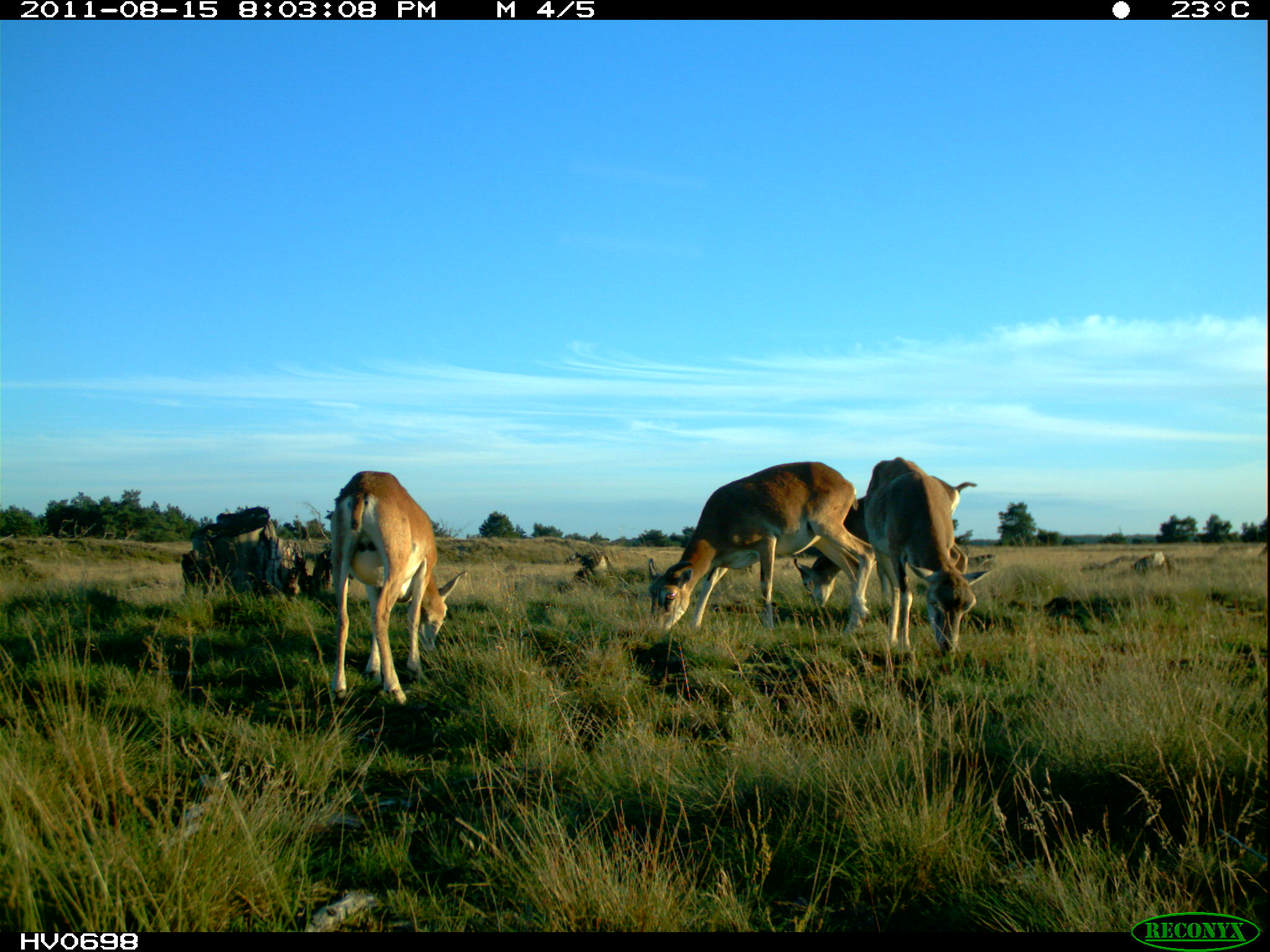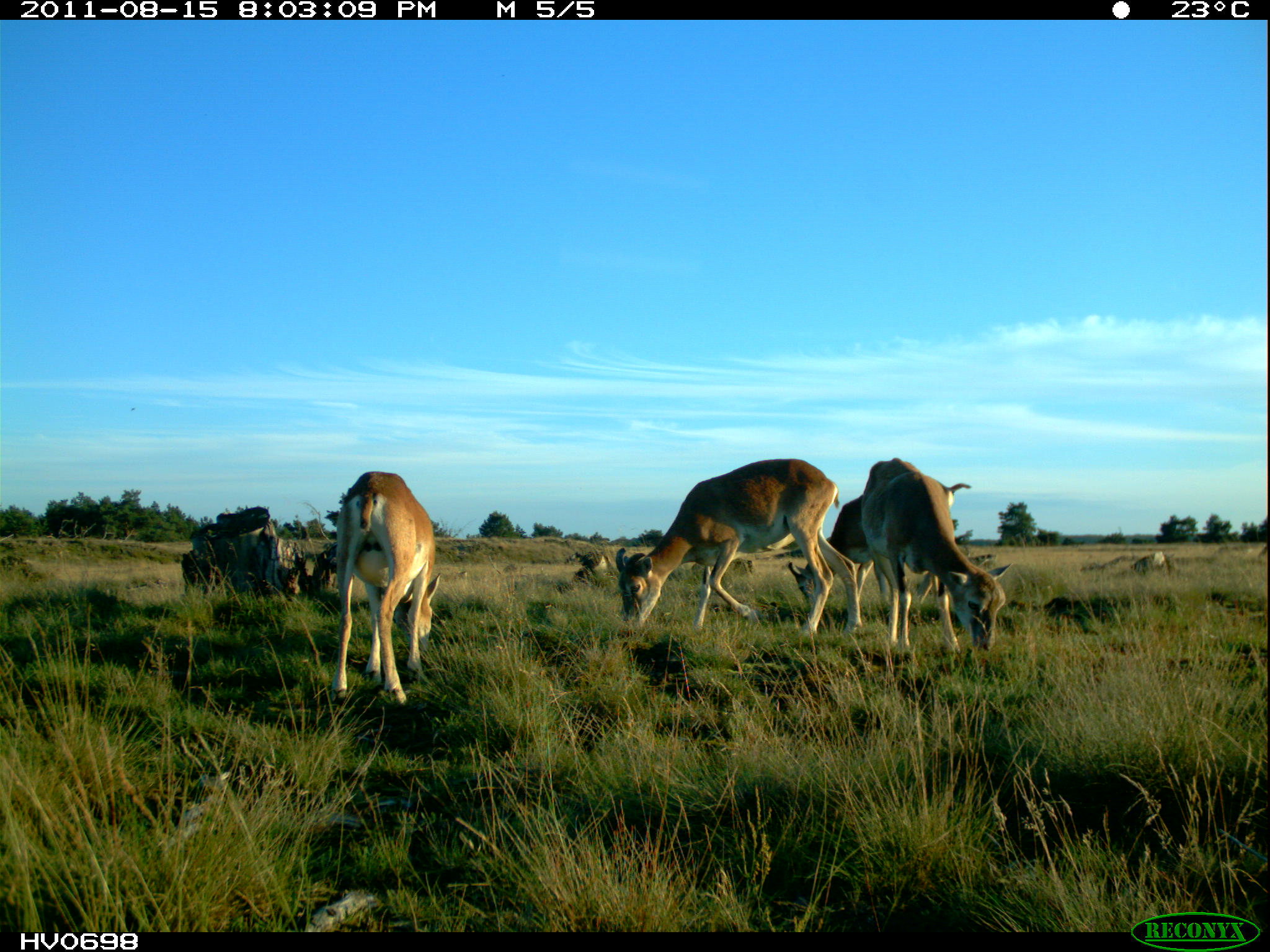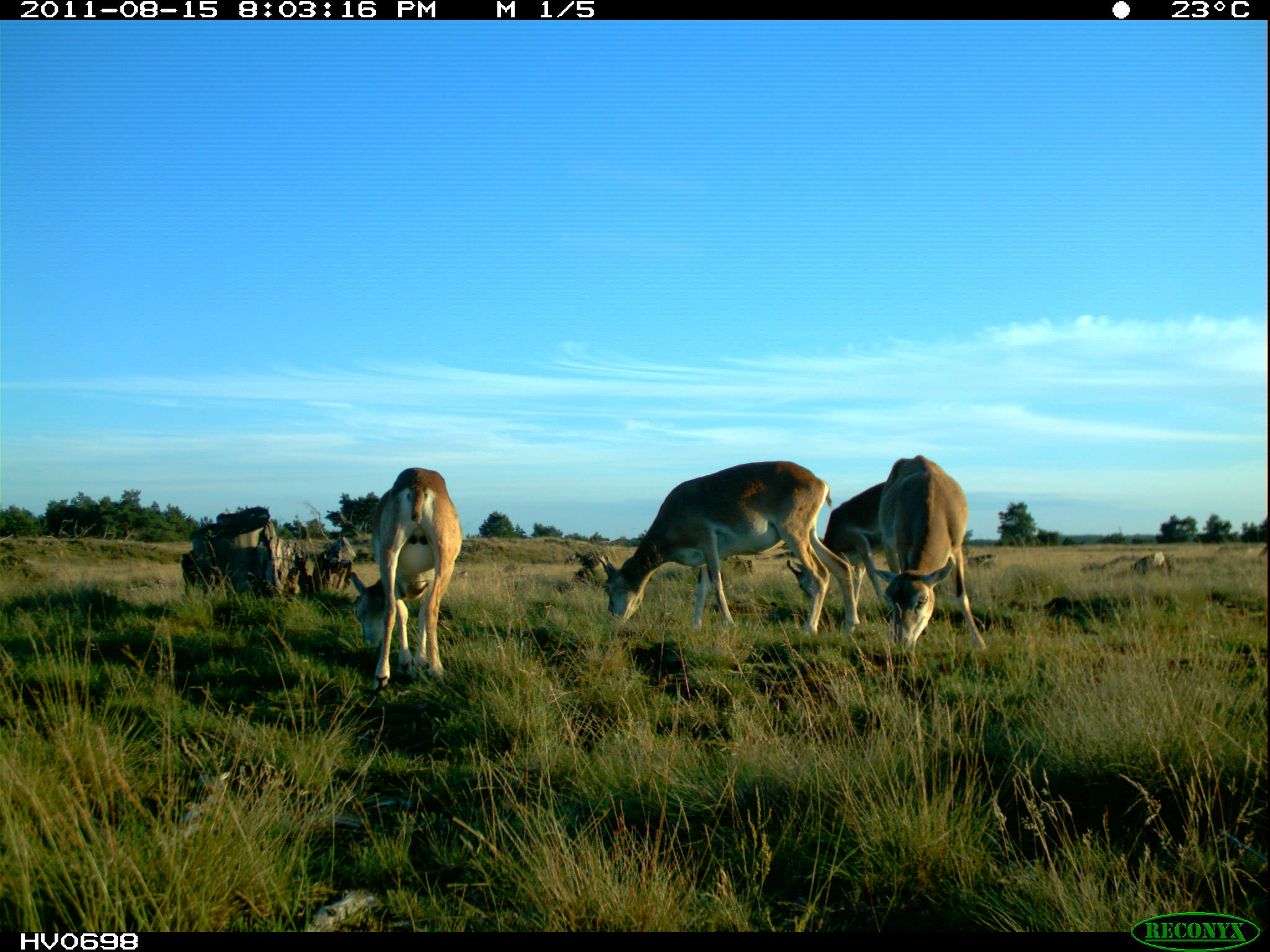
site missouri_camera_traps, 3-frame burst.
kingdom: Animalia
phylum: Chordata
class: Mammalia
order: Artiodactyla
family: Bovidae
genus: Ovis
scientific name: Ovis ammon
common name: mouflon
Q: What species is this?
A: Mouflon (Ovis ammon).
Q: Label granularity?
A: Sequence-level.